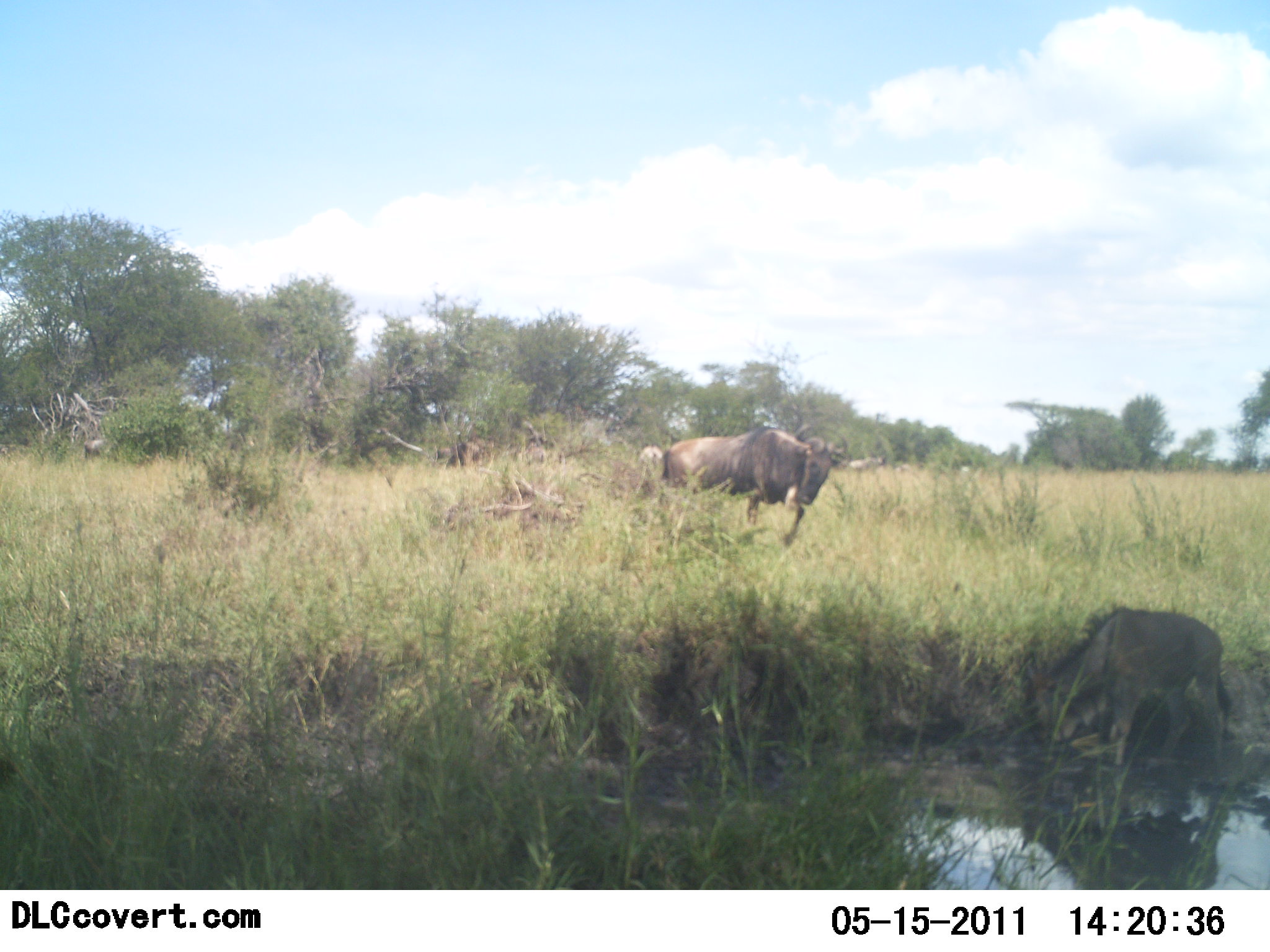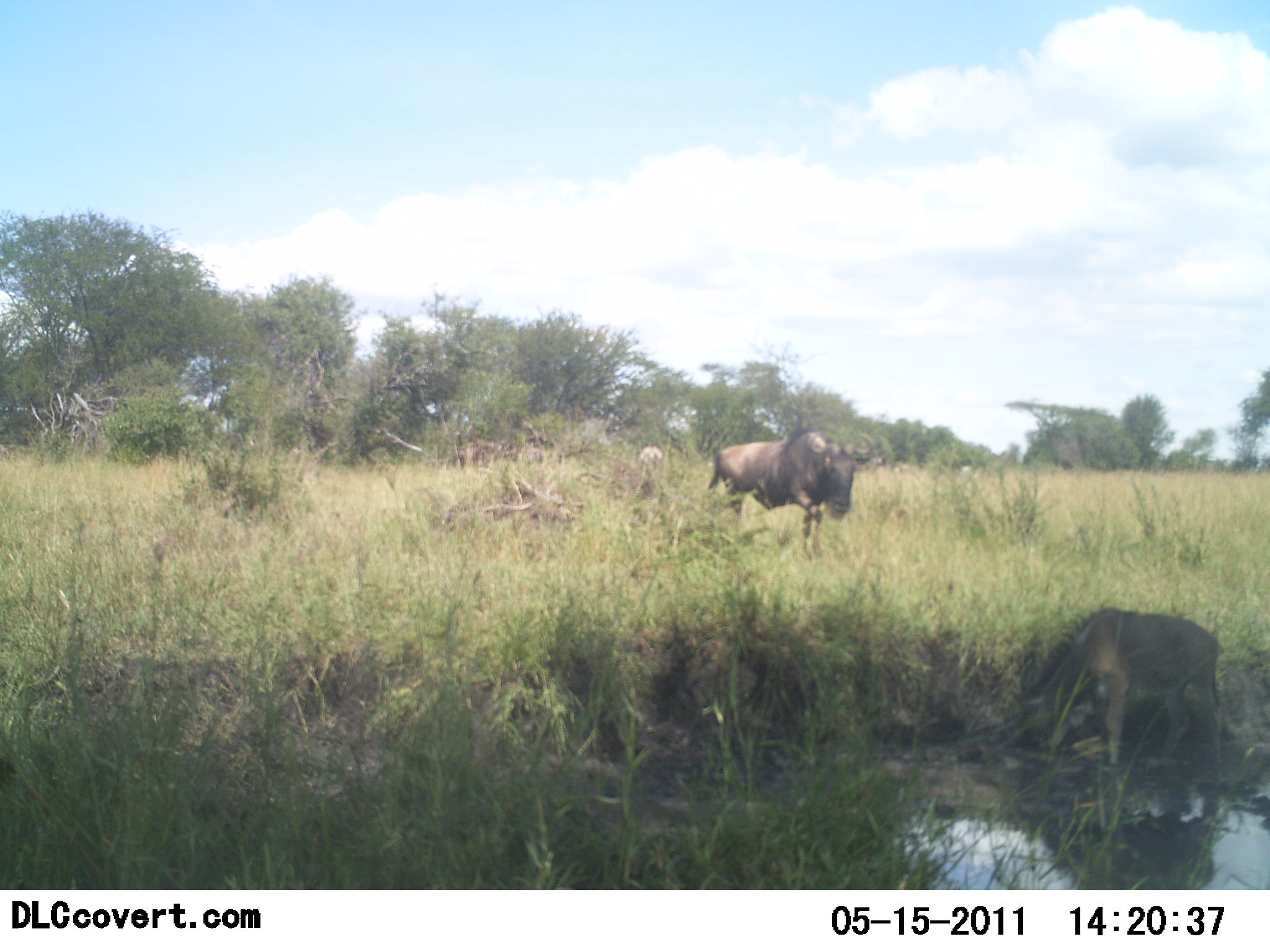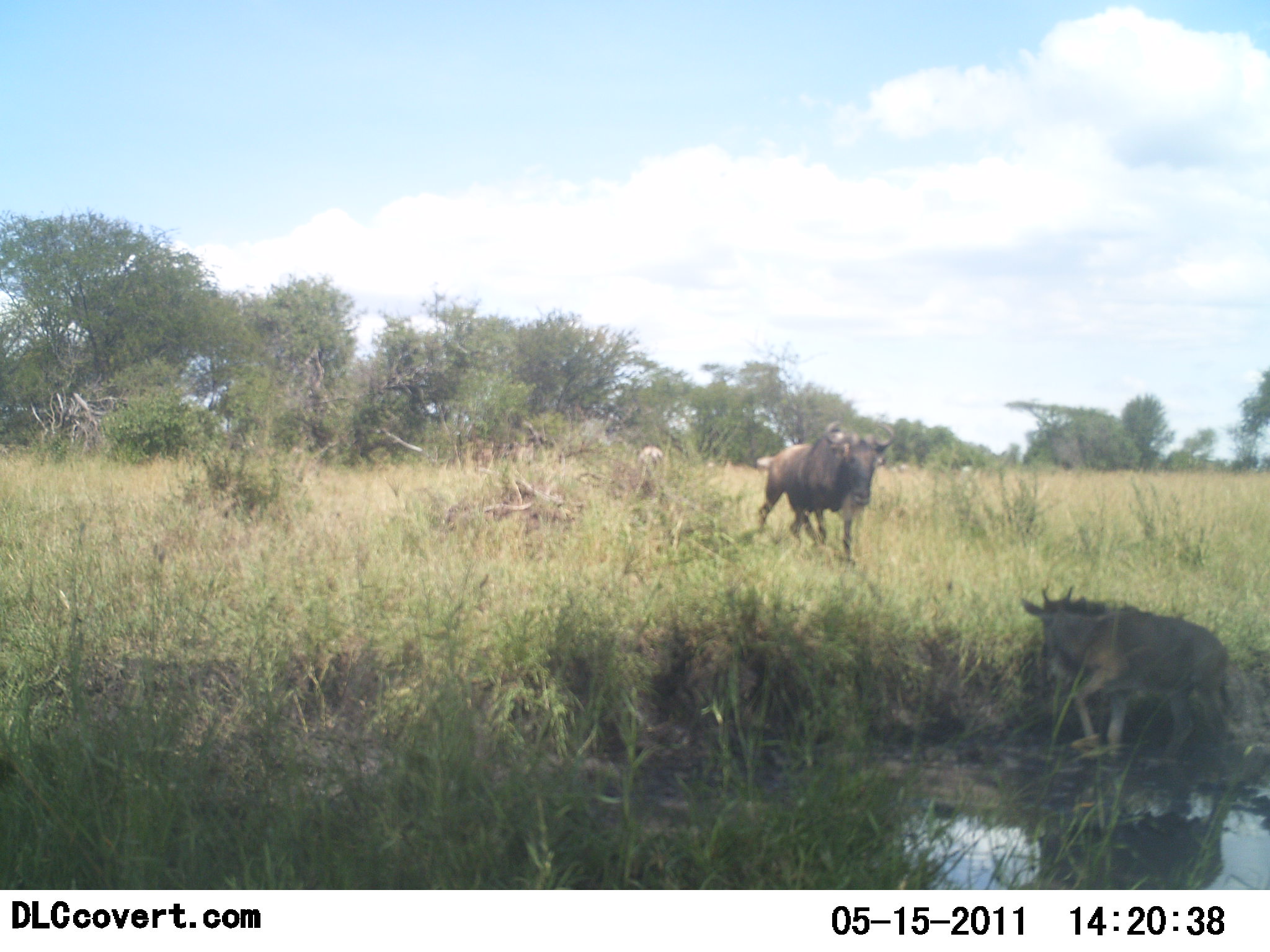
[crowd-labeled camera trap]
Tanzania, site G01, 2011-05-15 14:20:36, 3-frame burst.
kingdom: Animalia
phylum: Chordata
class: Mammalia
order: Artiodactyla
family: Bovidae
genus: Connochaetes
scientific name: Connochaetes taurinus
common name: blue wildebeest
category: wildebeest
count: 3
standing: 36%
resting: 0%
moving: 64%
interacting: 7%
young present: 21%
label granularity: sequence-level